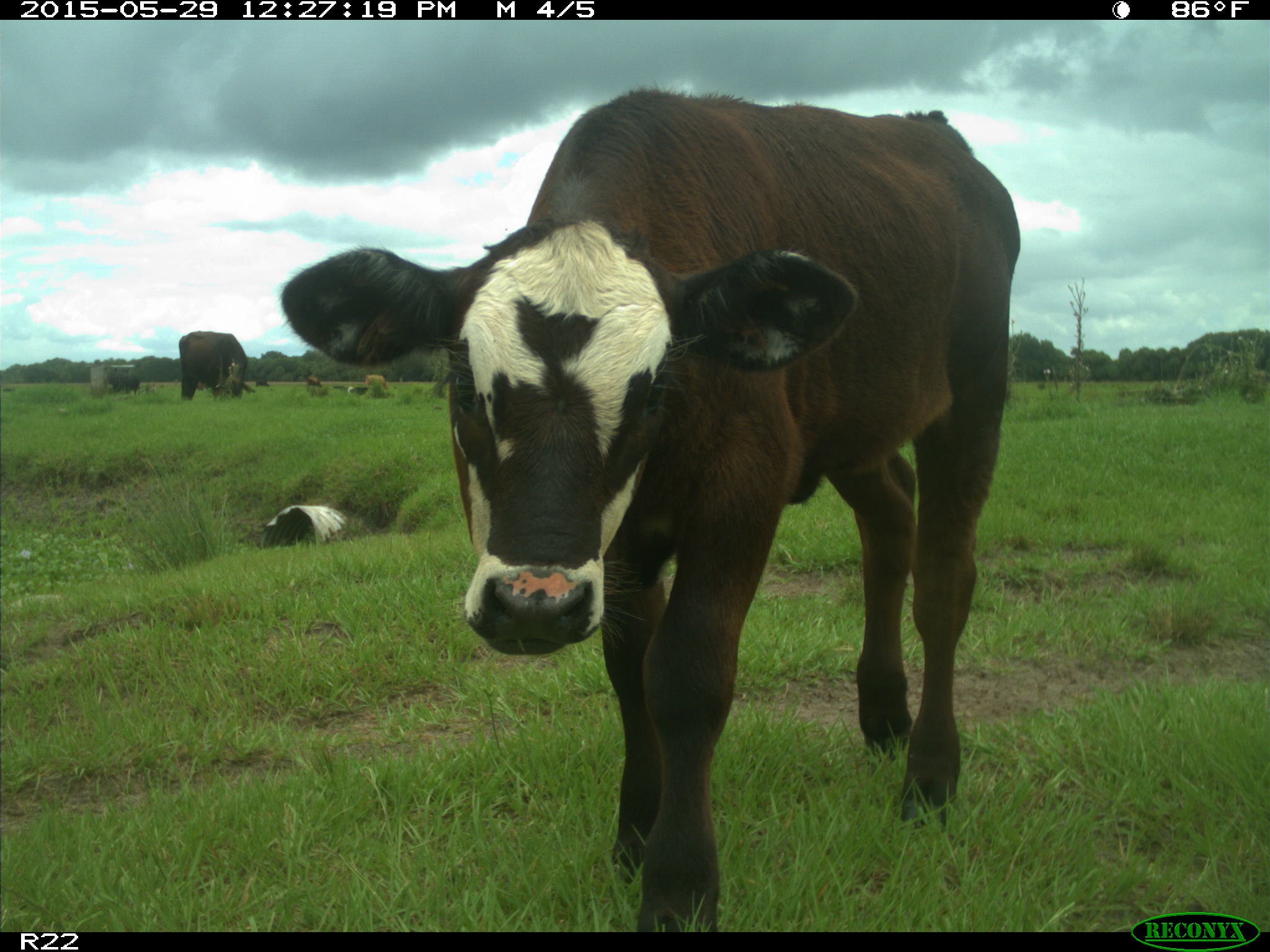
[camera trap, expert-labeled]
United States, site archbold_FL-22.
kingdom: Animalia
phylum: Chordata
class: Mammalia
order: Artiodactyla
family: Bovidae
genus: Bos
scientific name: Bos taurus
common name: domestic cow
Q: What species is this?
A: Bos taurus (domestic cow).